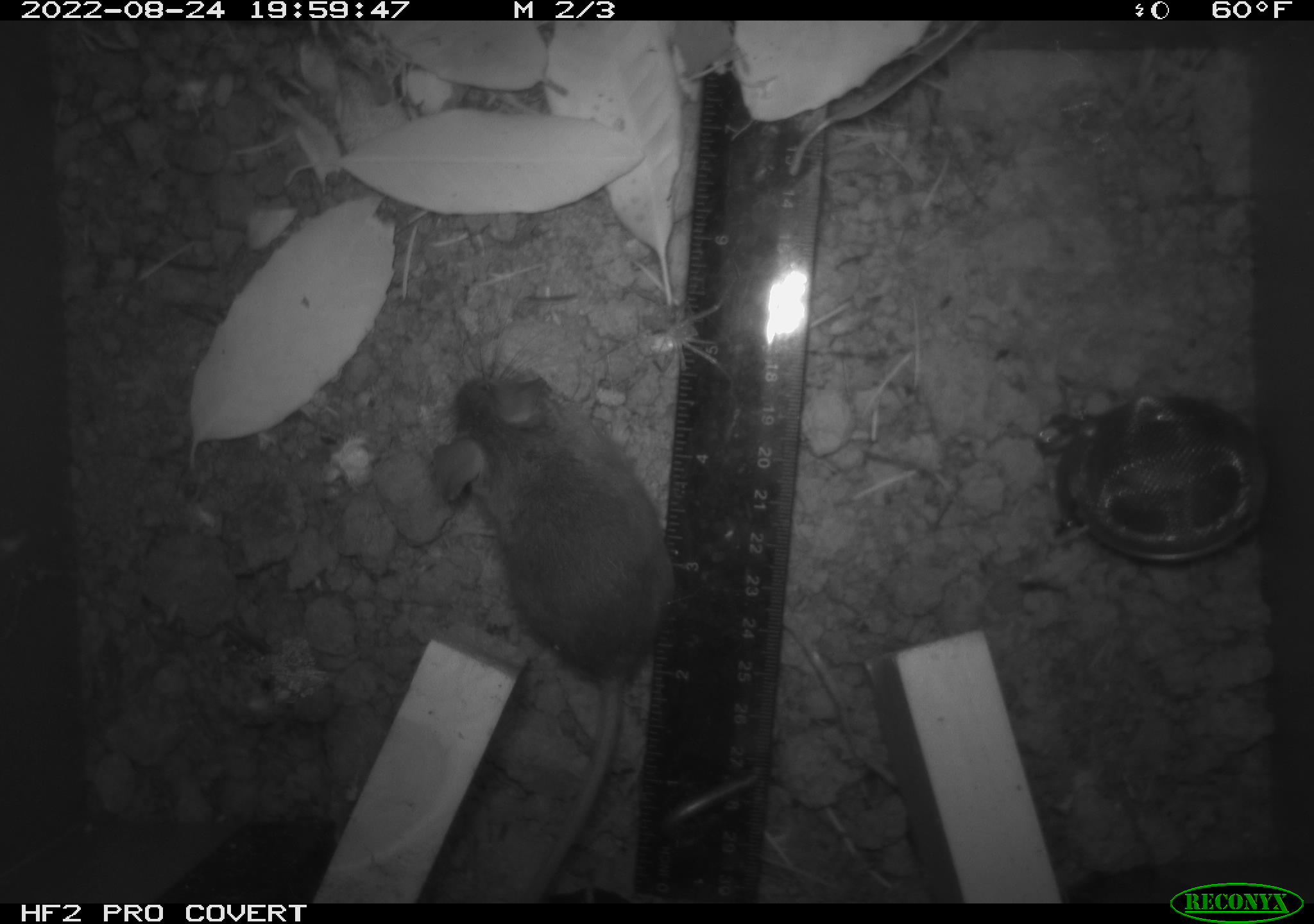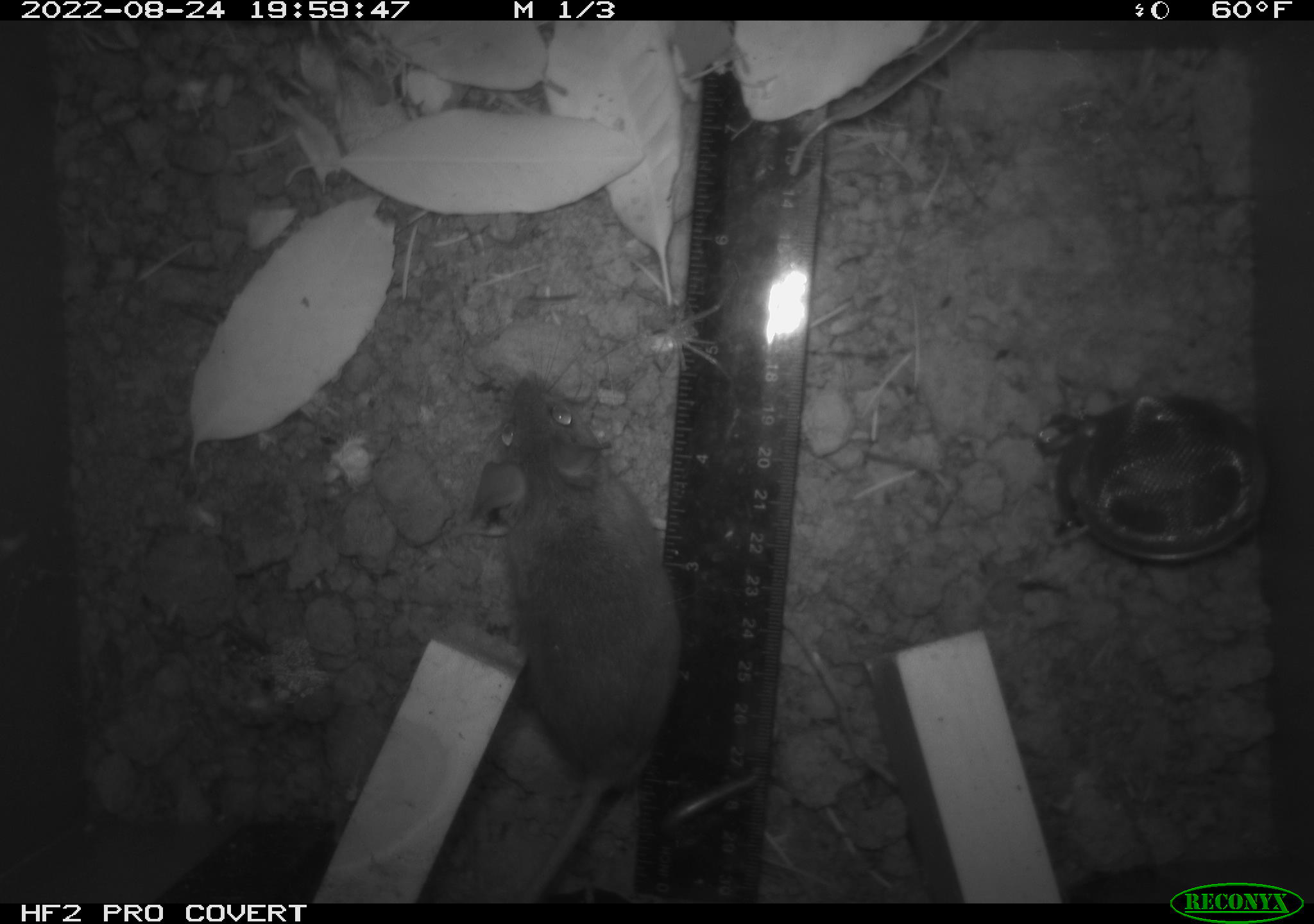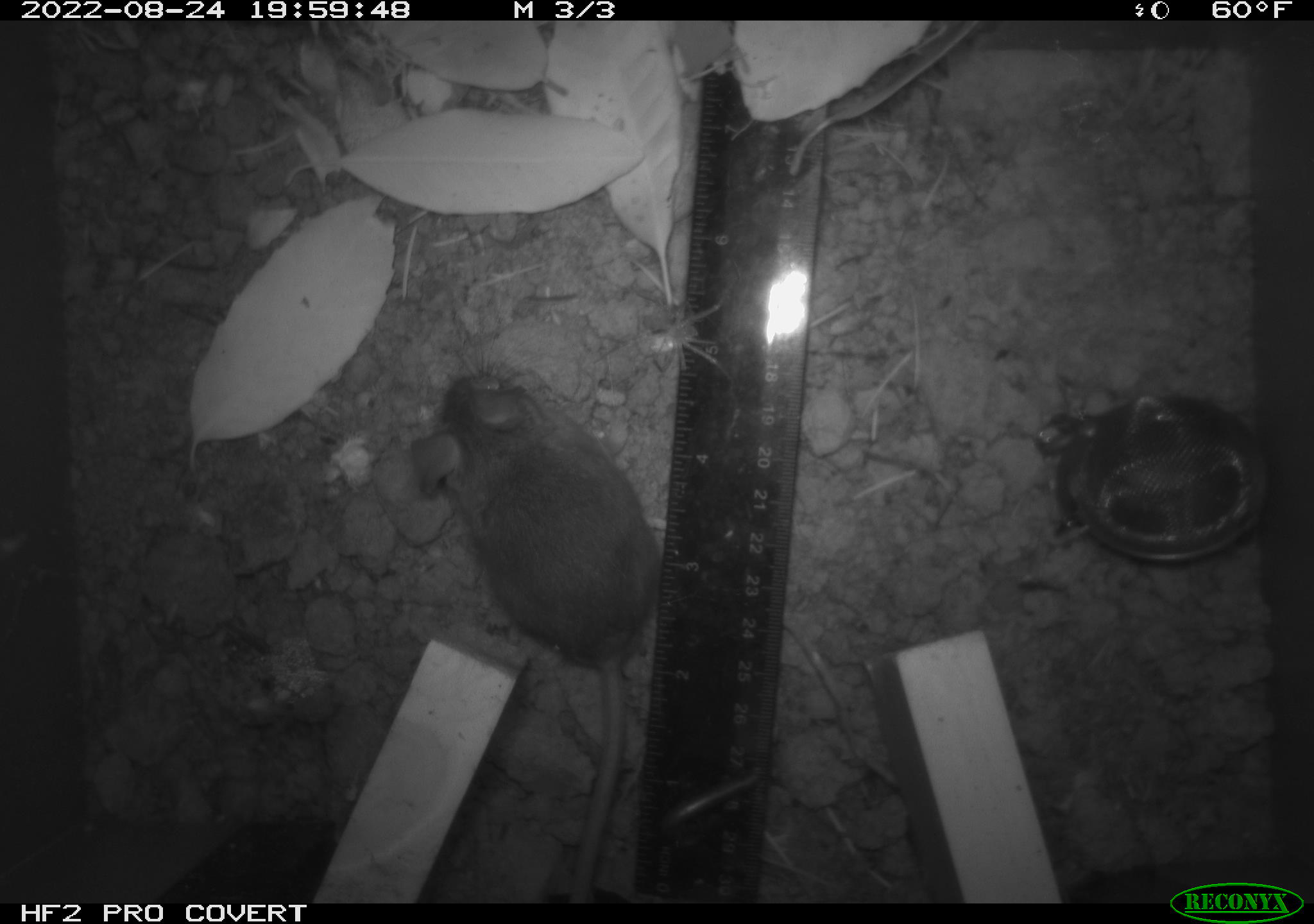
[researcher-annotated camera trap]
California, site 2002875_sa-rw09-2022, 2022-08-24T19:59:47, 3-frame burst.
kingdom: Animalia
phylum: Arthropoda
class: Arachnida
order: Araneae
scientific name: Araneae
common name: spider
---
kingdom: Animalia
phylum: Chordata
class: Mammalia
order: Rodentia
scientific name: Rodentia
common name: rodent